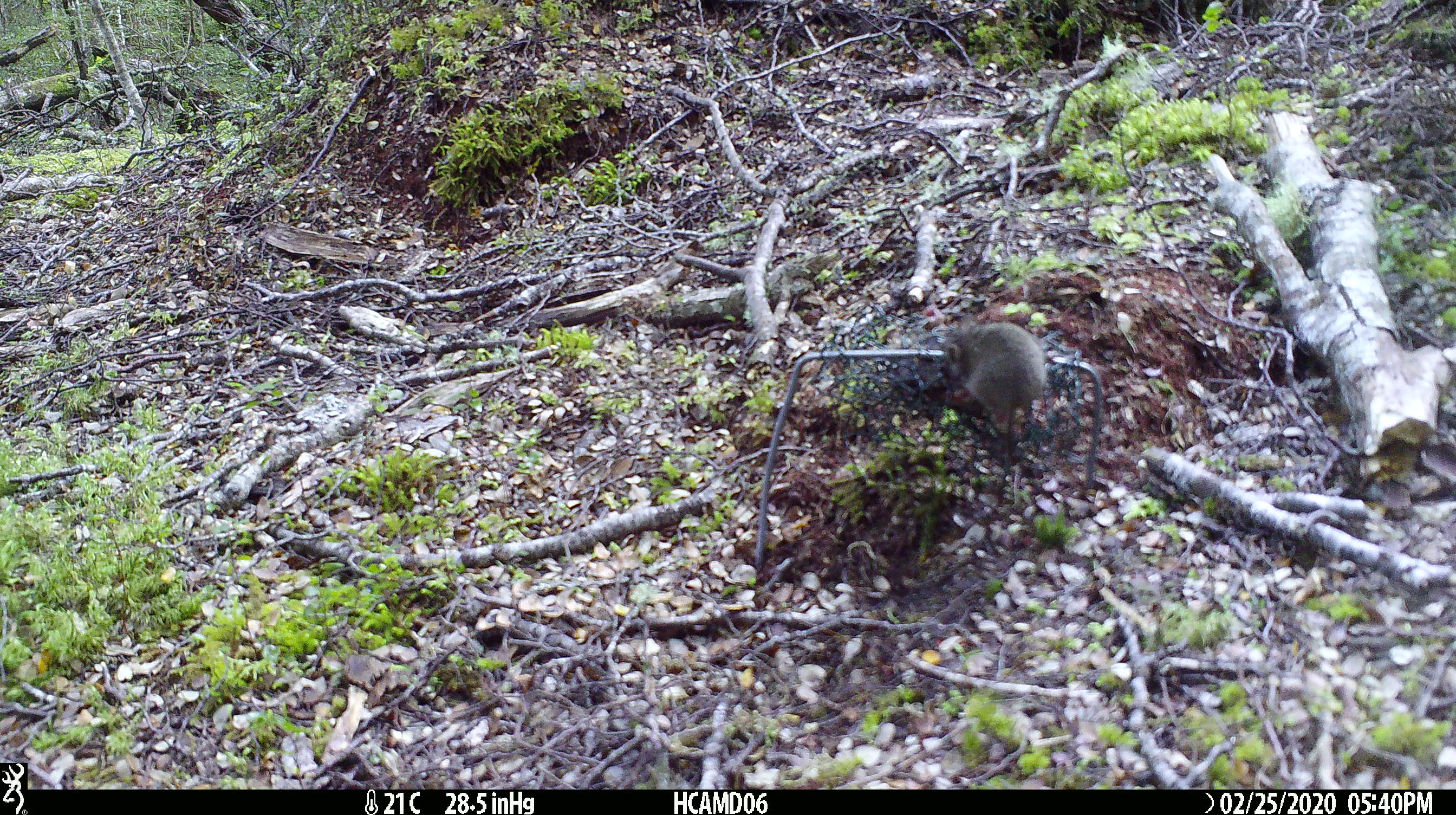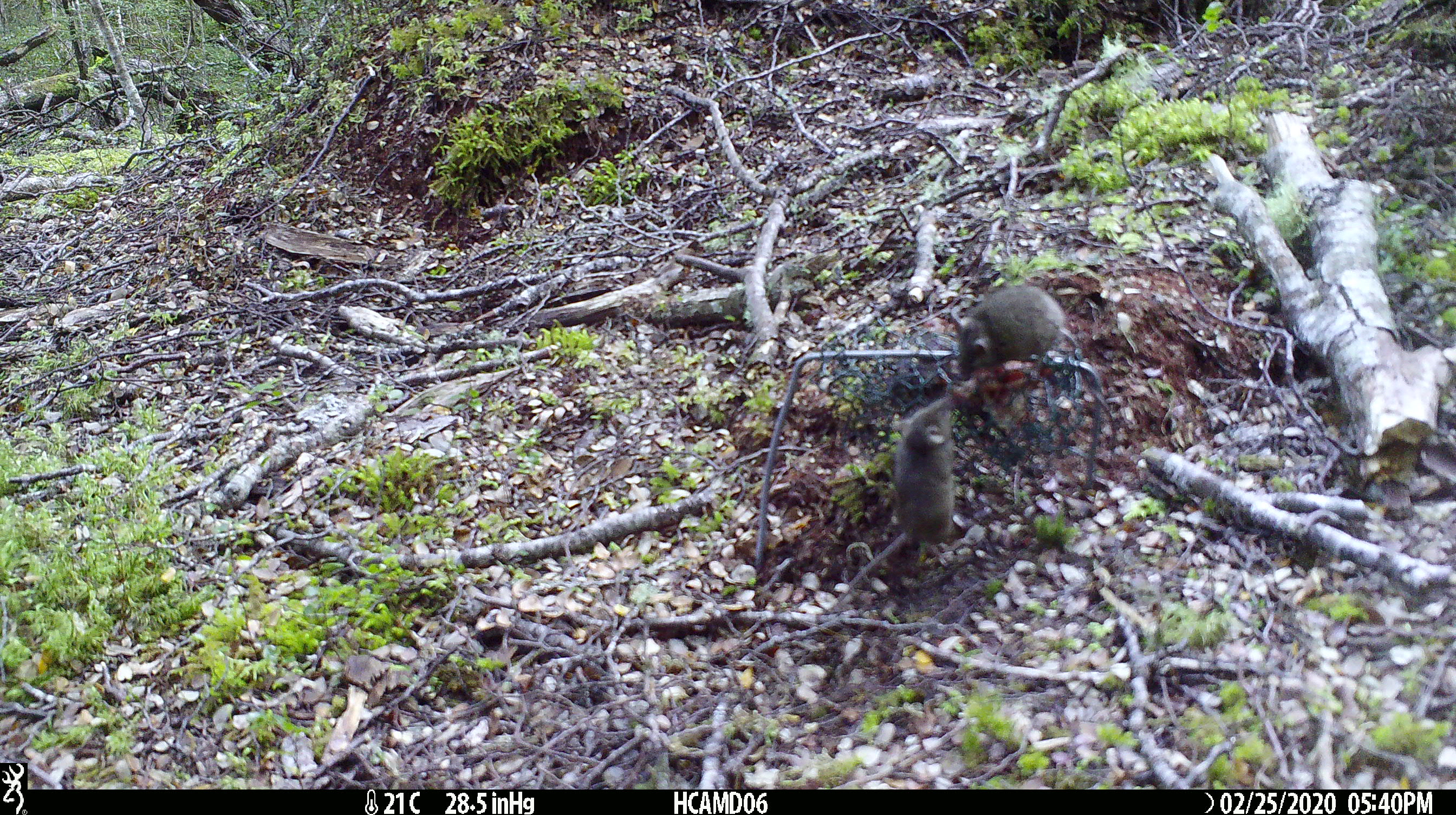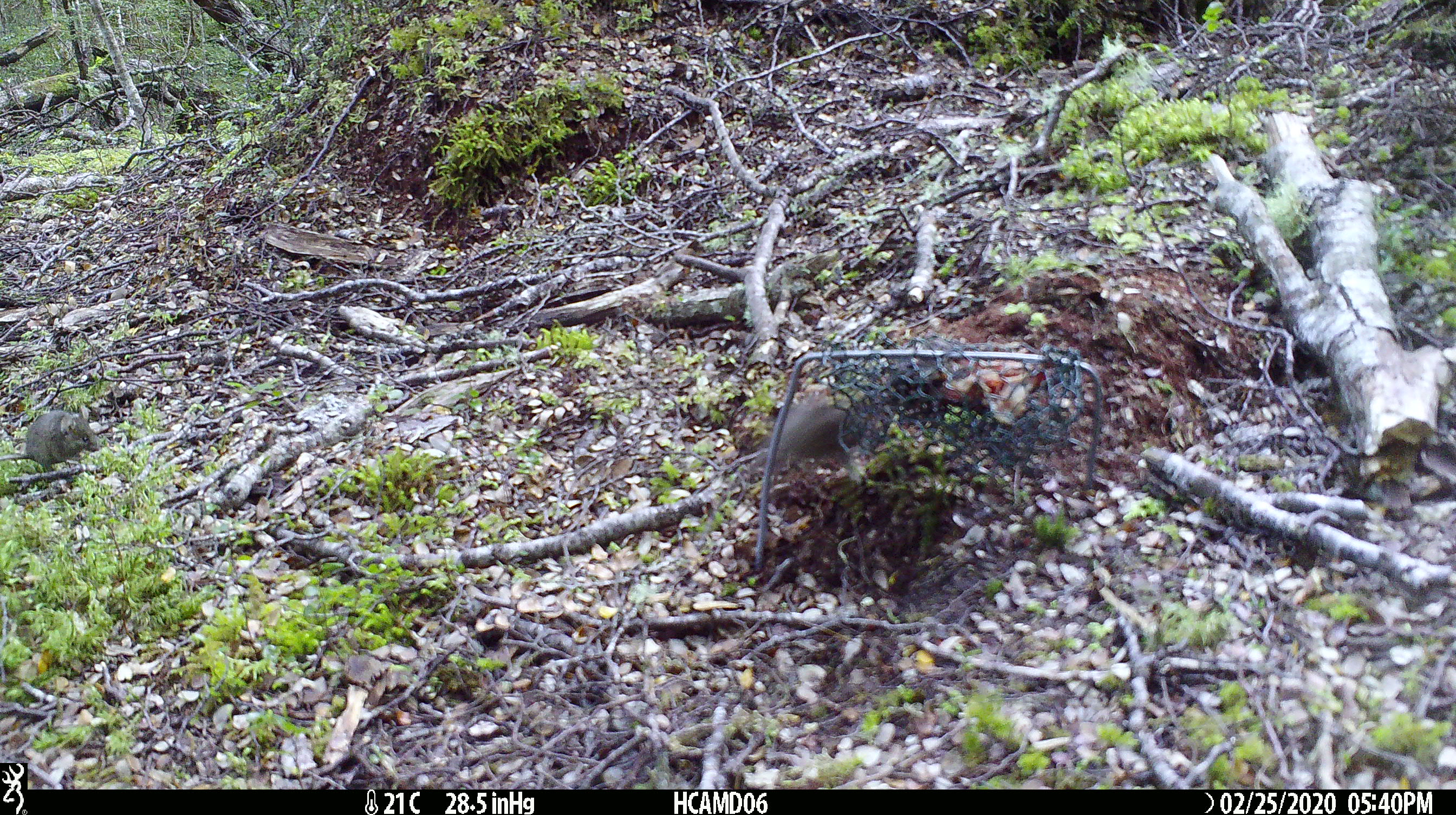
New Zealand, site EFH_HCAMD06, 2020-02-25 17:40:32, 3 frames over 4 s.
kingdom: Animalia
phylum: Chordata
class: Mammalia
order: Rodentia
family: Muridae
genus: Mus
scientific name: Mus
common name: mouse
Mouse (Mus).